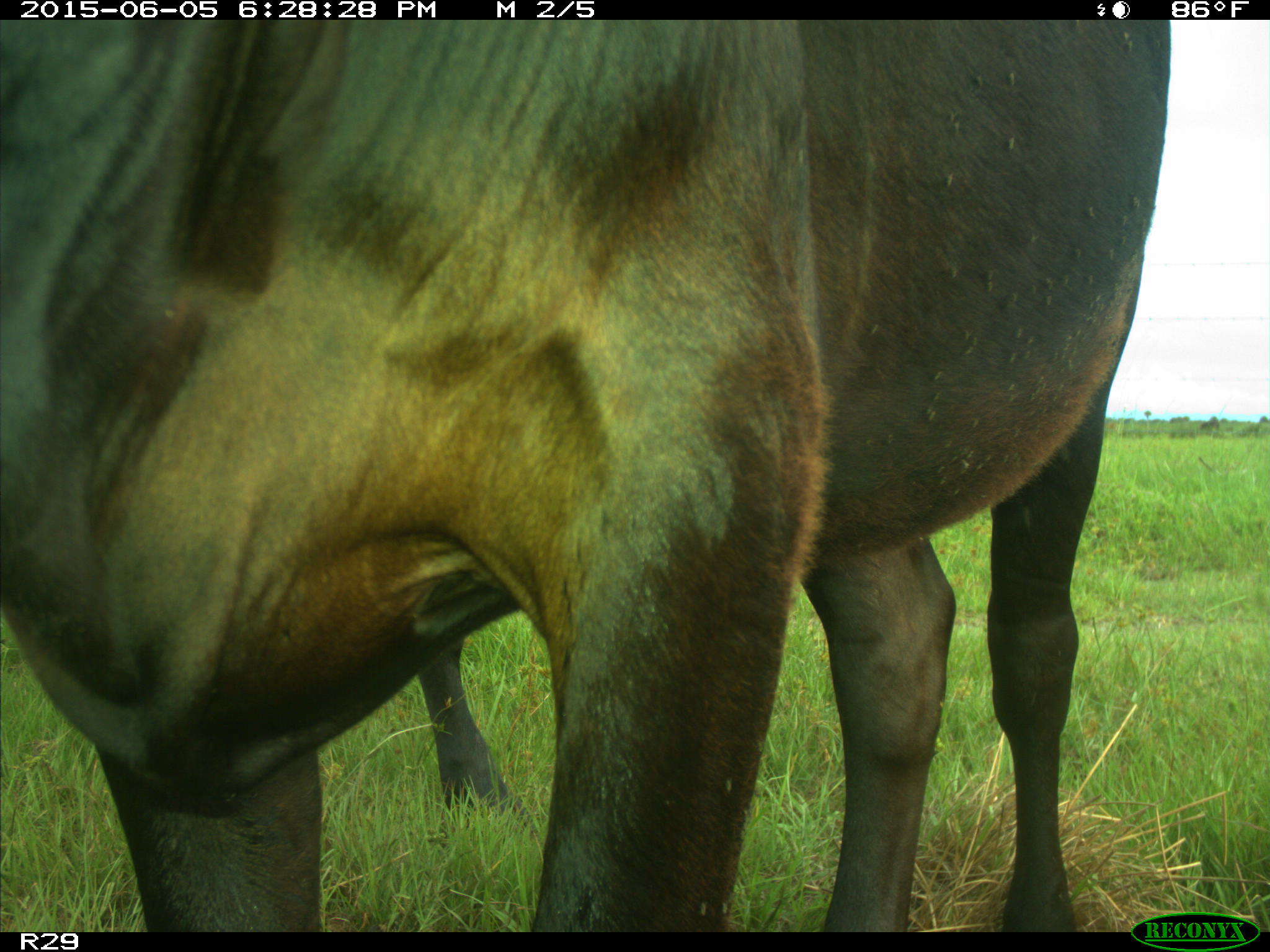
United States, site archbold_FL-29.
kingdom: Animalia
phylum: Chordata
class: Mammalia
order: Artiodactyla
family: Bovidae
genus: Bos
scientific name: Bos taurus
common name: domestic cow